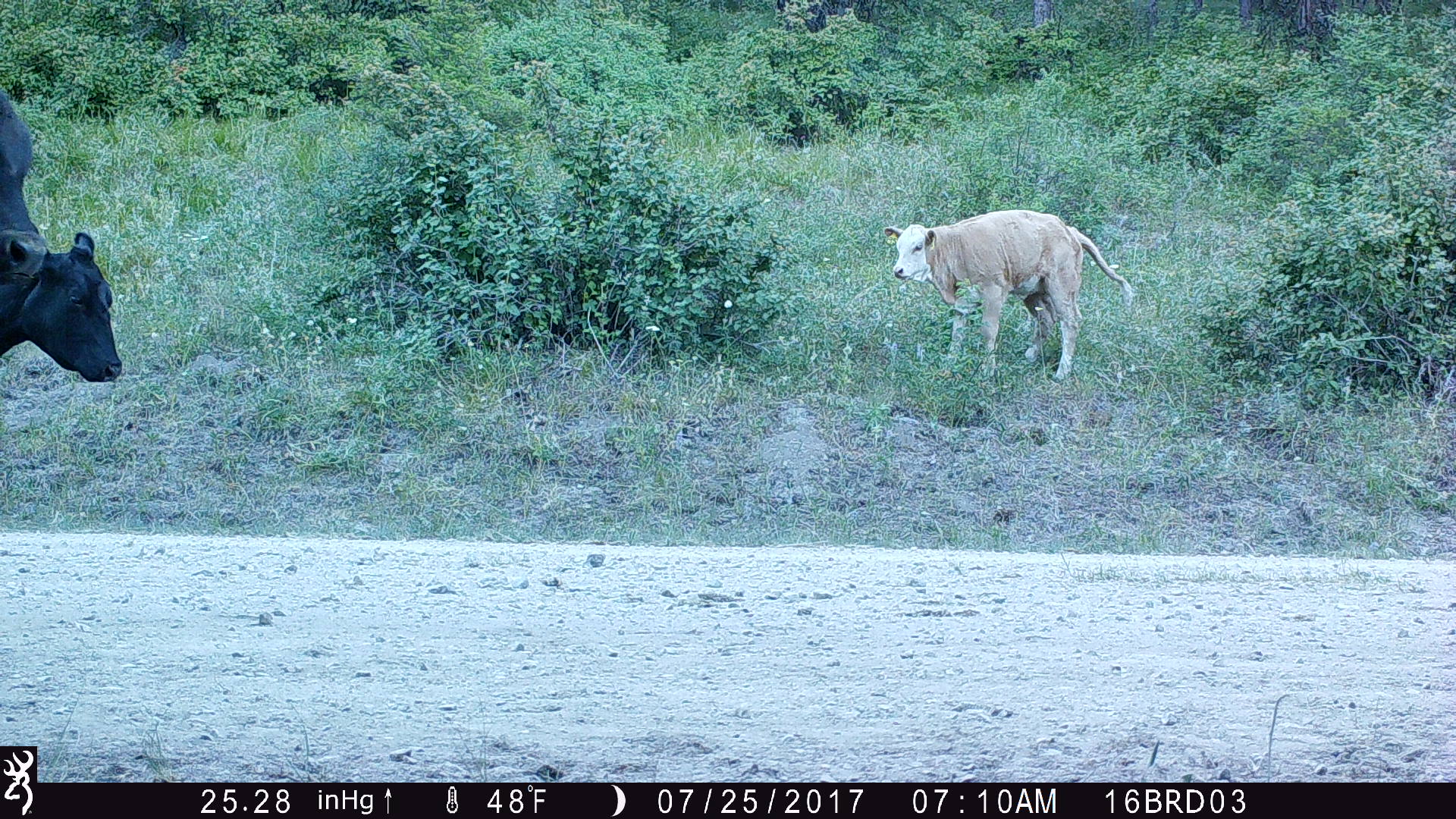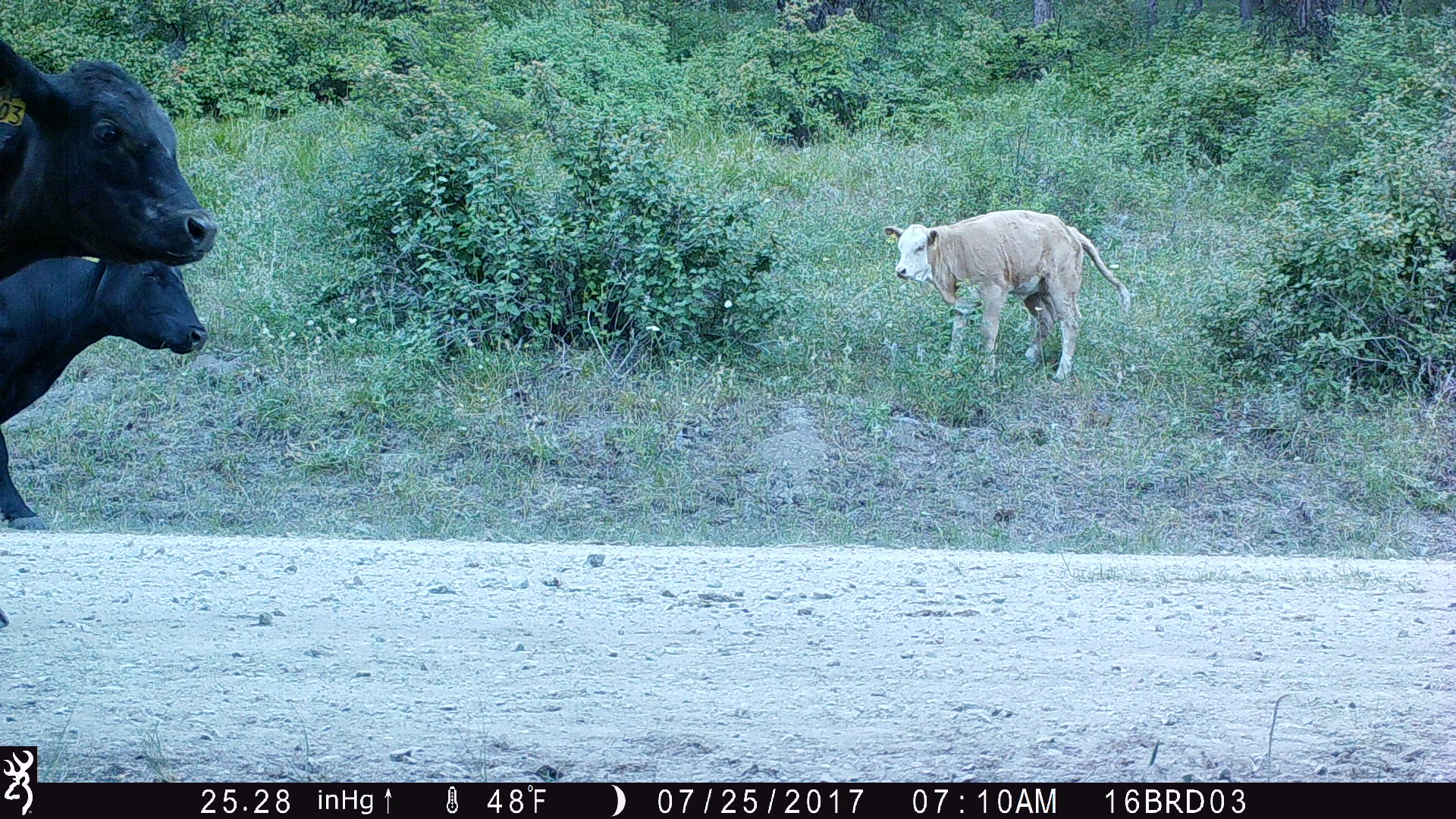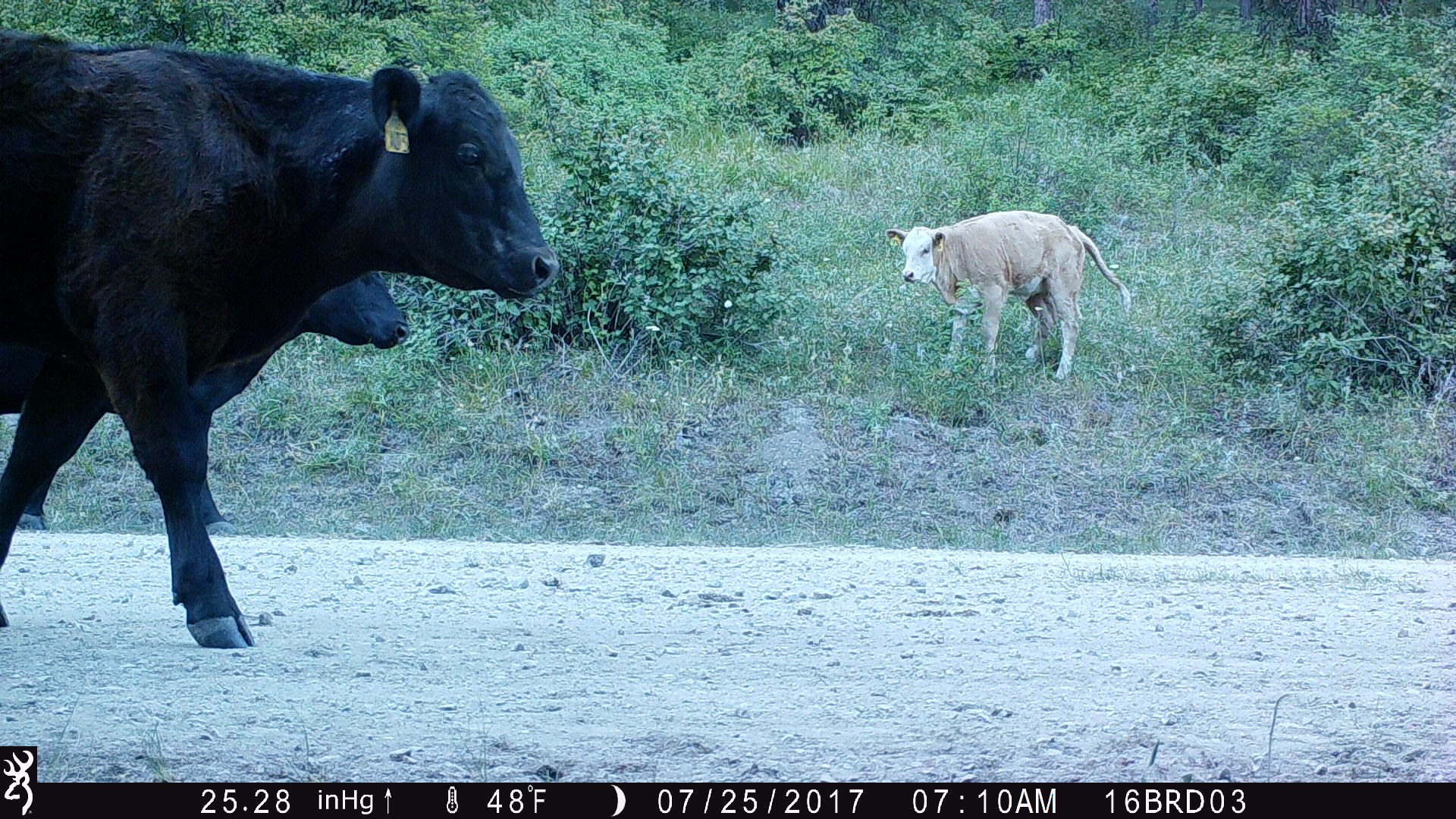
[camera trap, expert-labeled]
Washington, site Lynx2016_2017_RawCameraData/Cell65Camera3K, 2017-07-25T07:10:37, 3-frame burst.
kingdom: Animalia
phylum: Chordata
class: Mammalia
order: Artiodactyla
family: Bovidae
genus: Bos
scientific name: Bos taurus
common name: domestic cattle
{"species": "domestic cattle (Bos taurus)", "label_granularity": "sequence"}